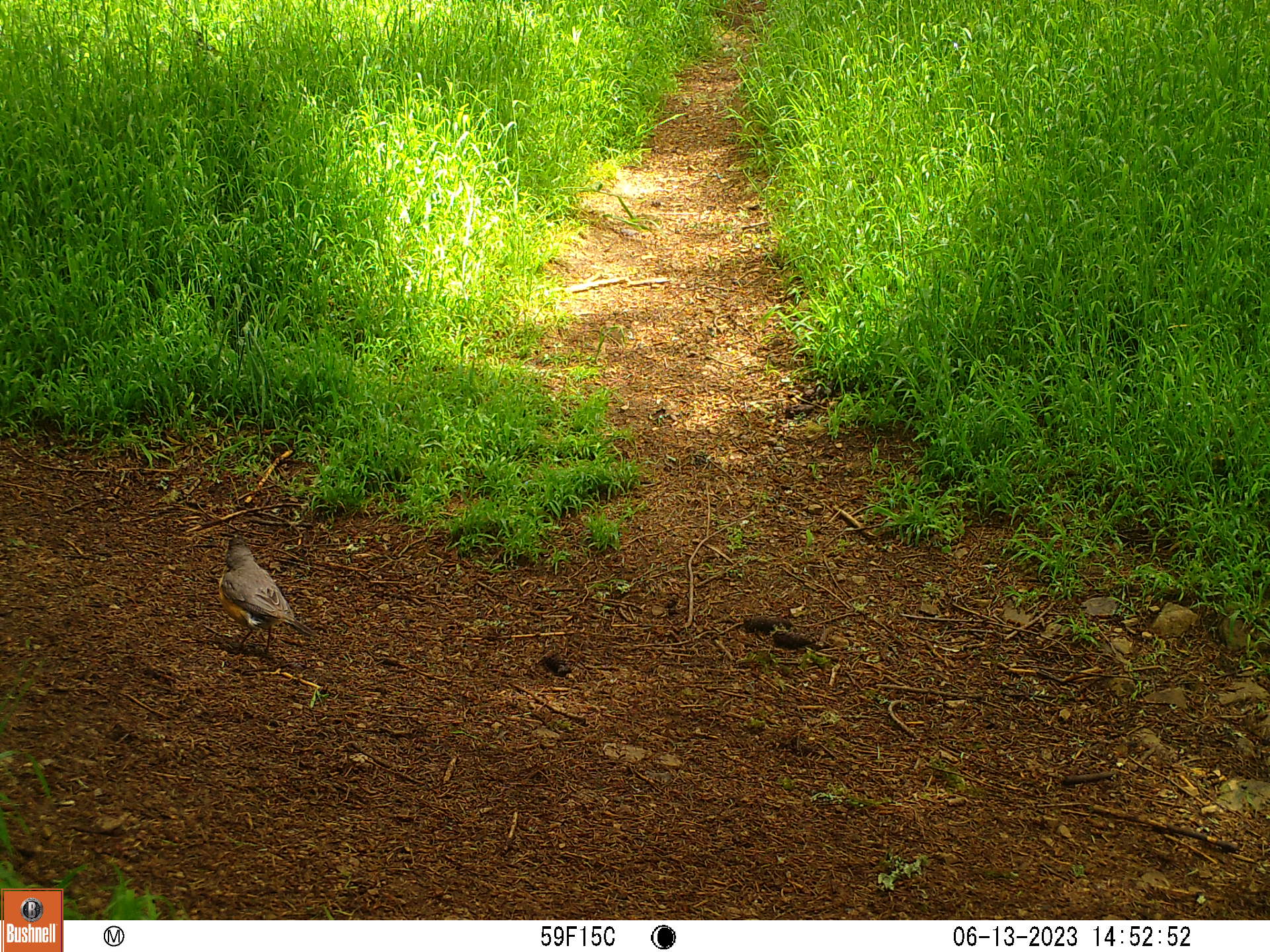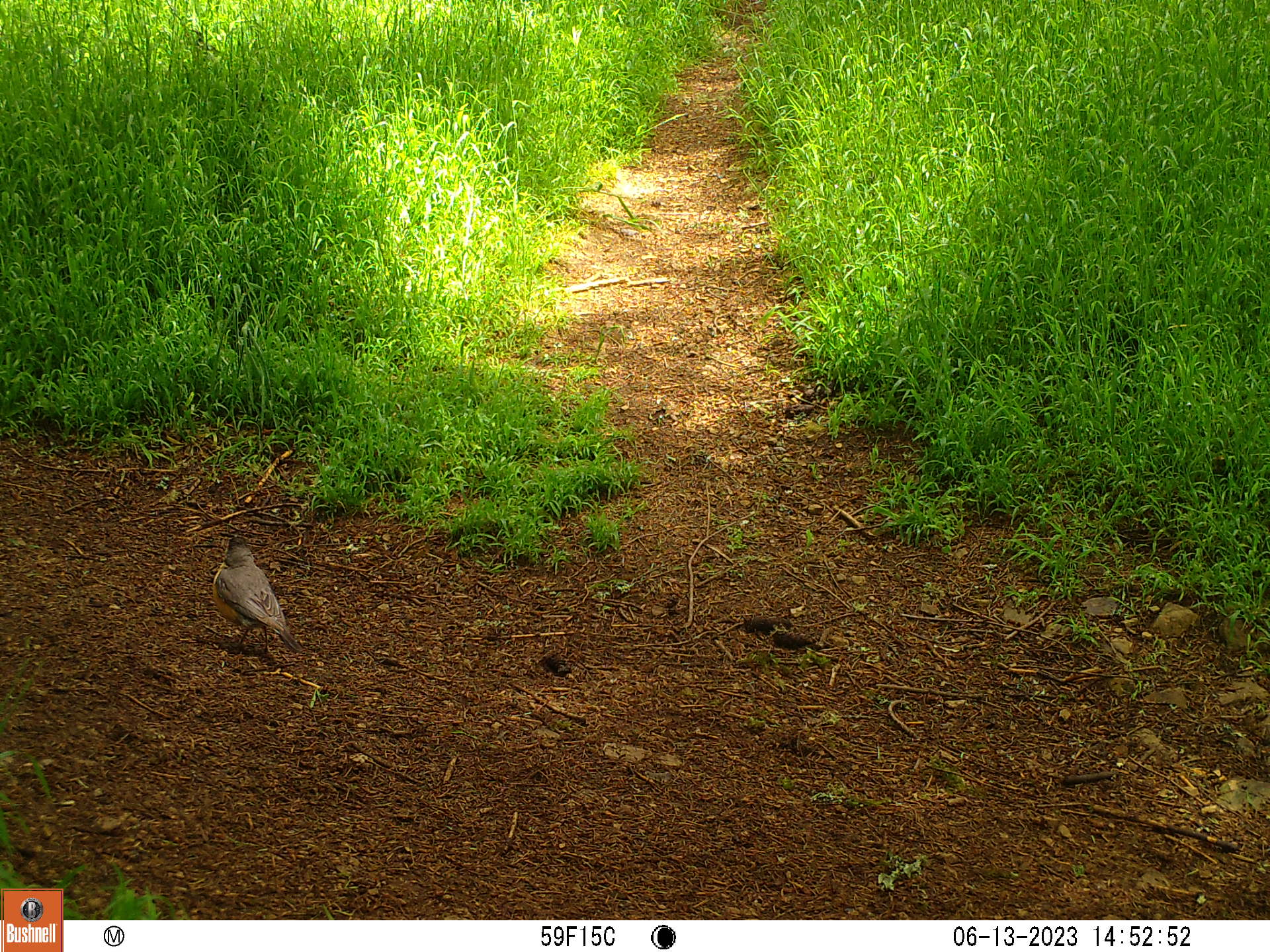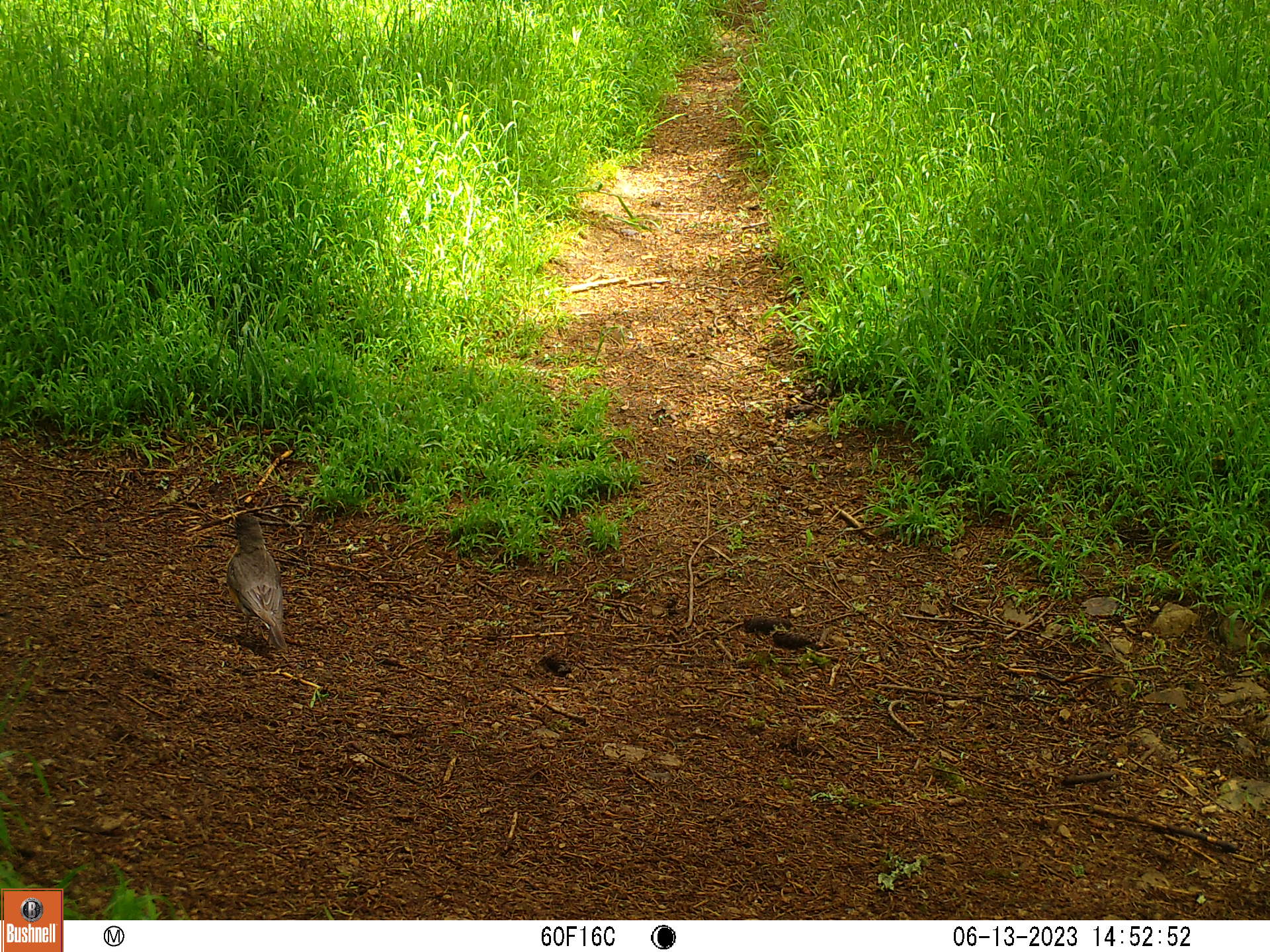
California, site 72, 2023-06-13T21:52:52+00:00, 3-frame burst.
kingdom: Animalia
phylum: Chordata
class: Aves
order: Passeriformes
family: Turdidae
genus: Turdus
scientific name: Turdus migratorius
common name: american robin